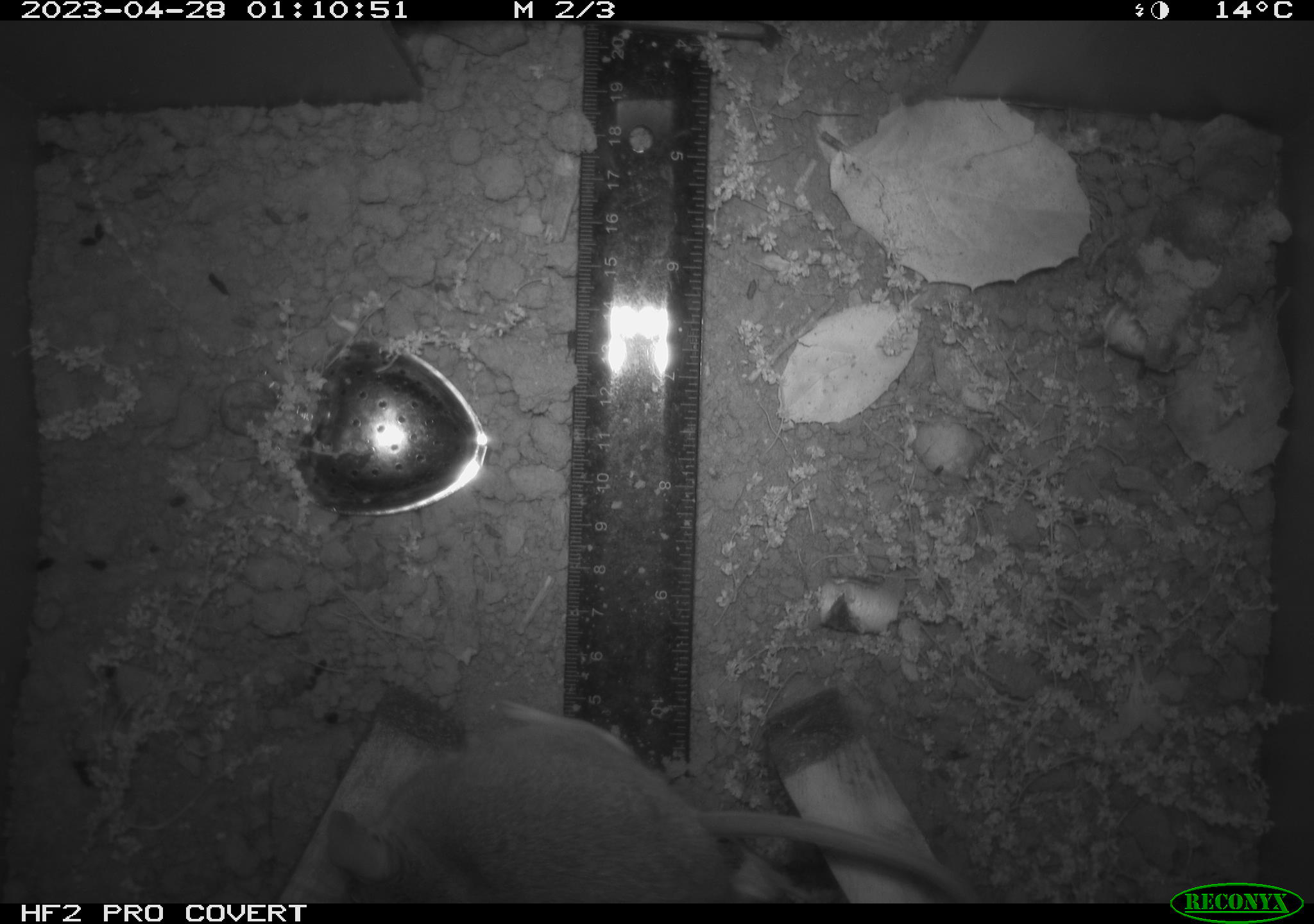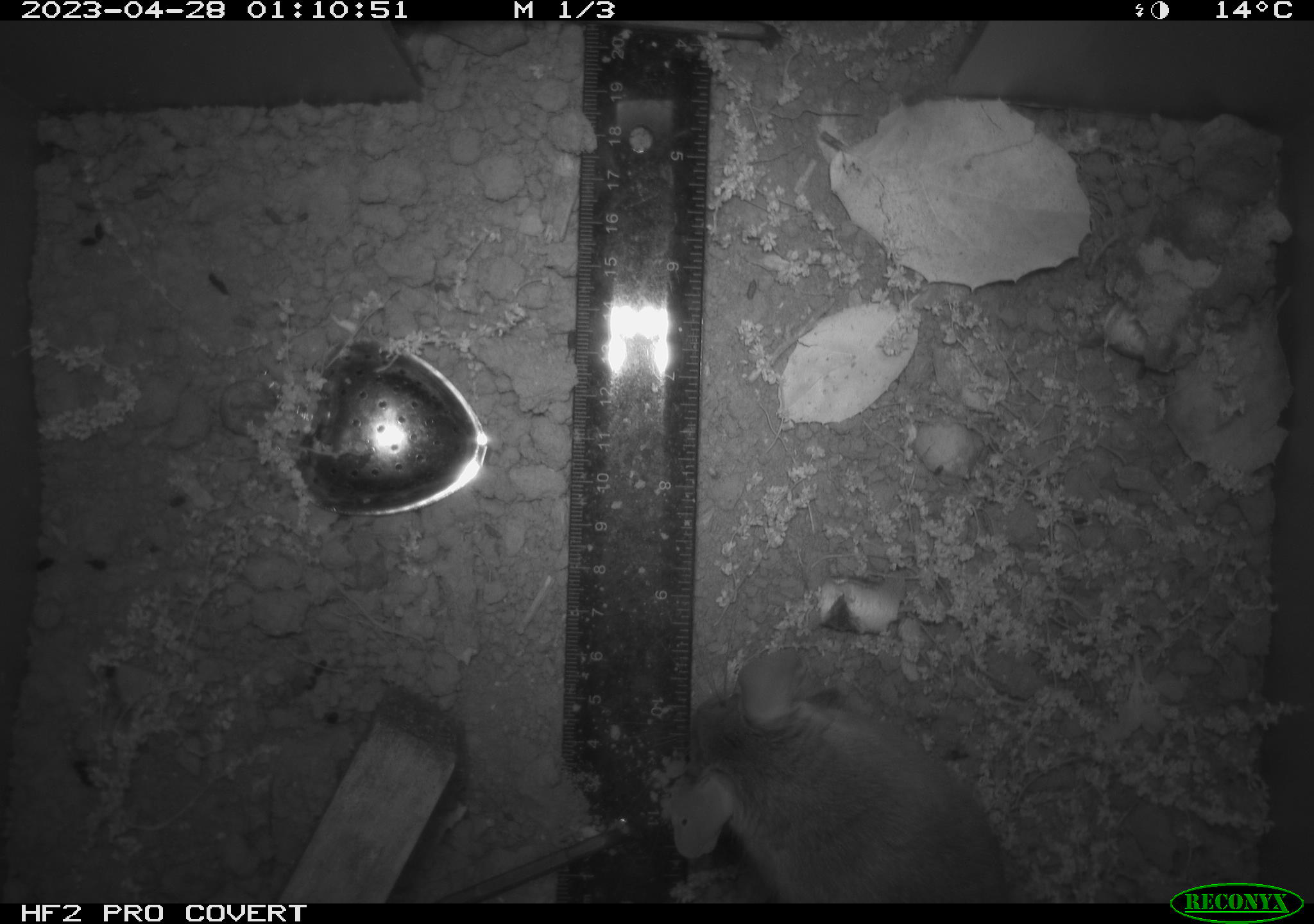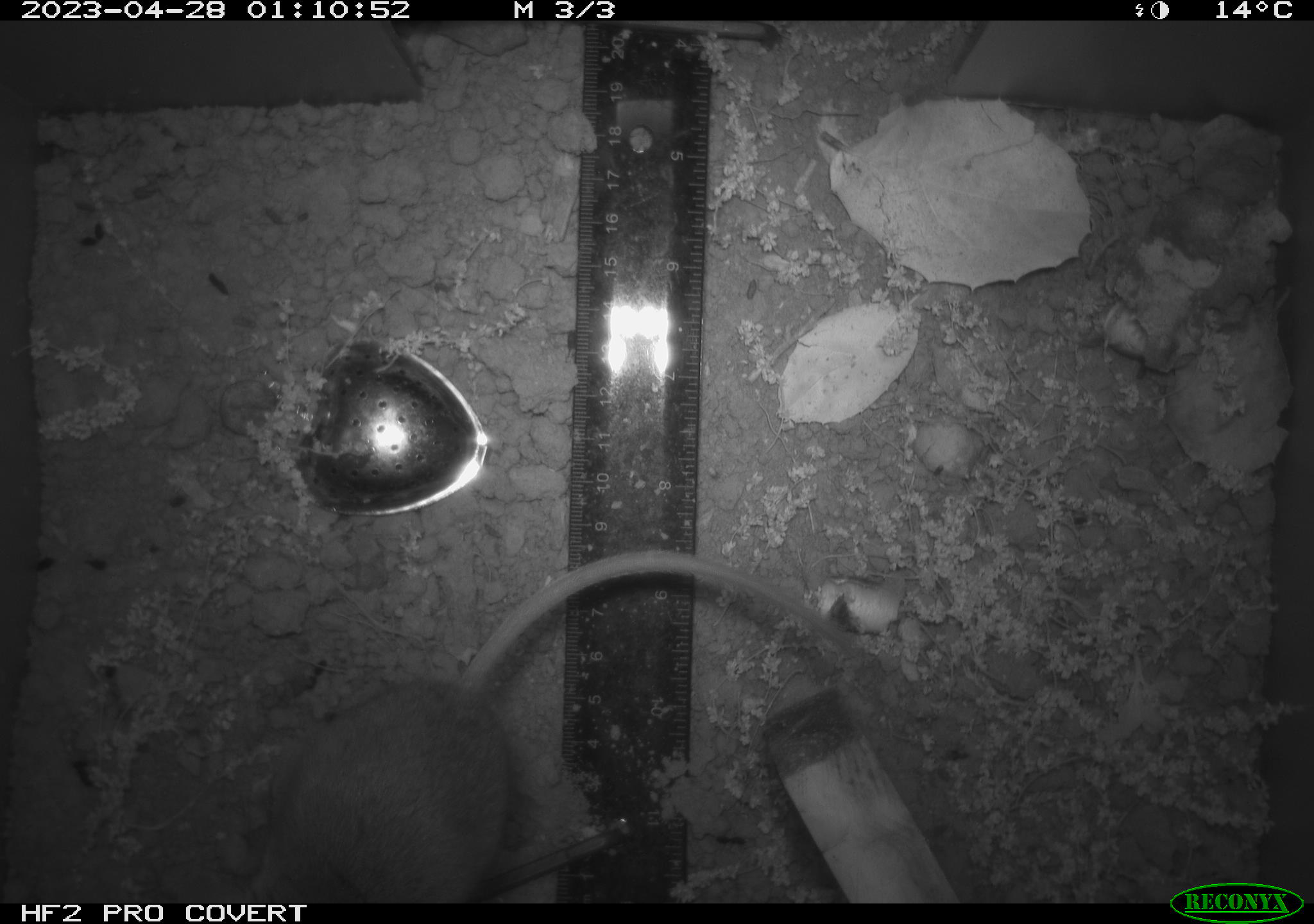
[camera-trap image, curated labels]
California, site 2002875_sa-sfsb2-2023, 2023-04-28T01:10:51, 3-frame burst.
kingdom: Animalia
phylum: Chordata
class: Mammalia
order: Rodentia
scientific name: Rodentia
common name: mouse species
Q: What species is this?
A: Mouse species (Rodentia).